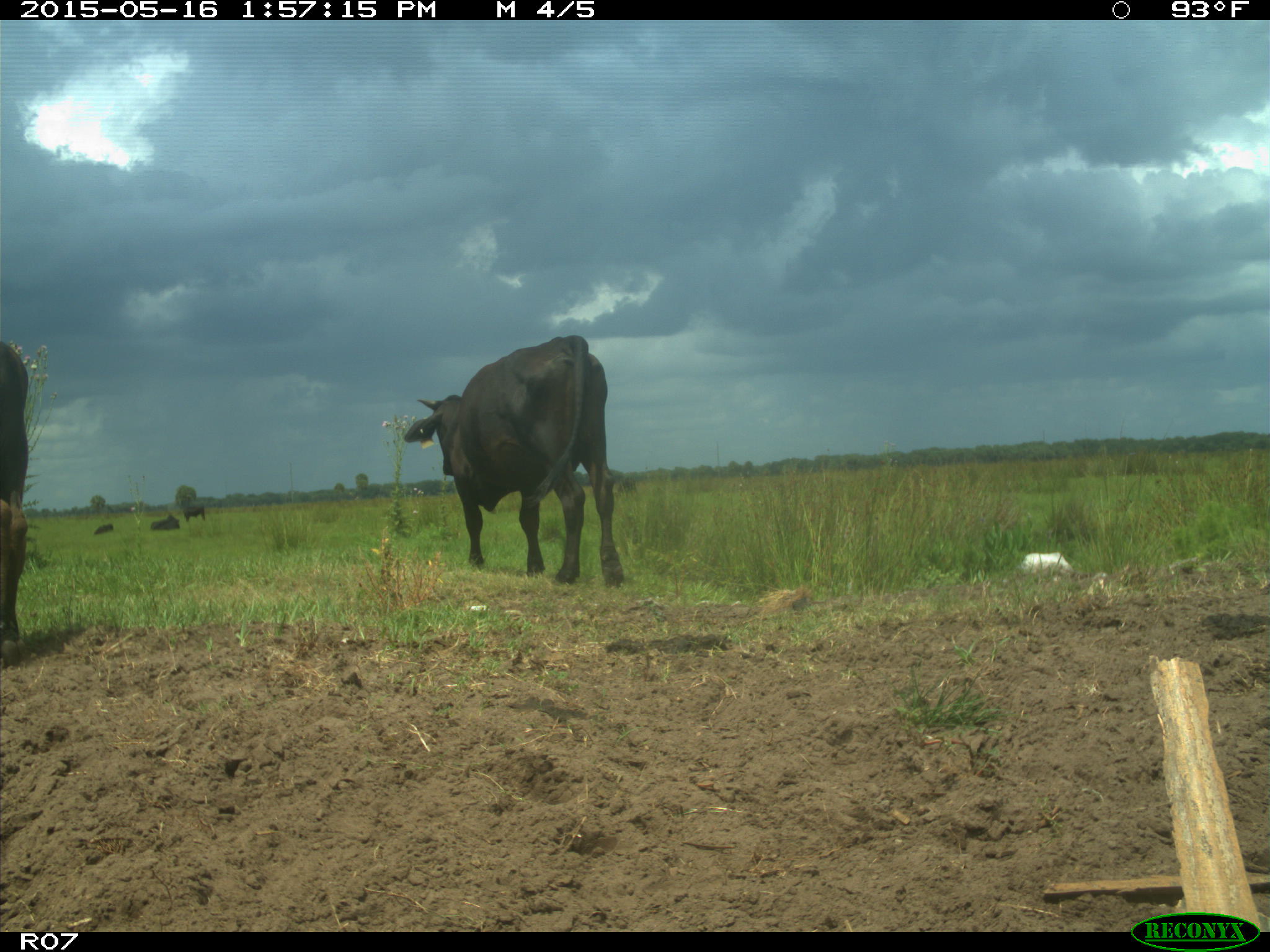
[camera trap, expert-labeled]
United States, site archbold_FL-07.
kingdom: Animalia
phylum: Chordata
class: Mammalia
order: Artiodactyla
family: Bovidae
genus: Bos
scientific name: Bos taurus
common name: domestic cow